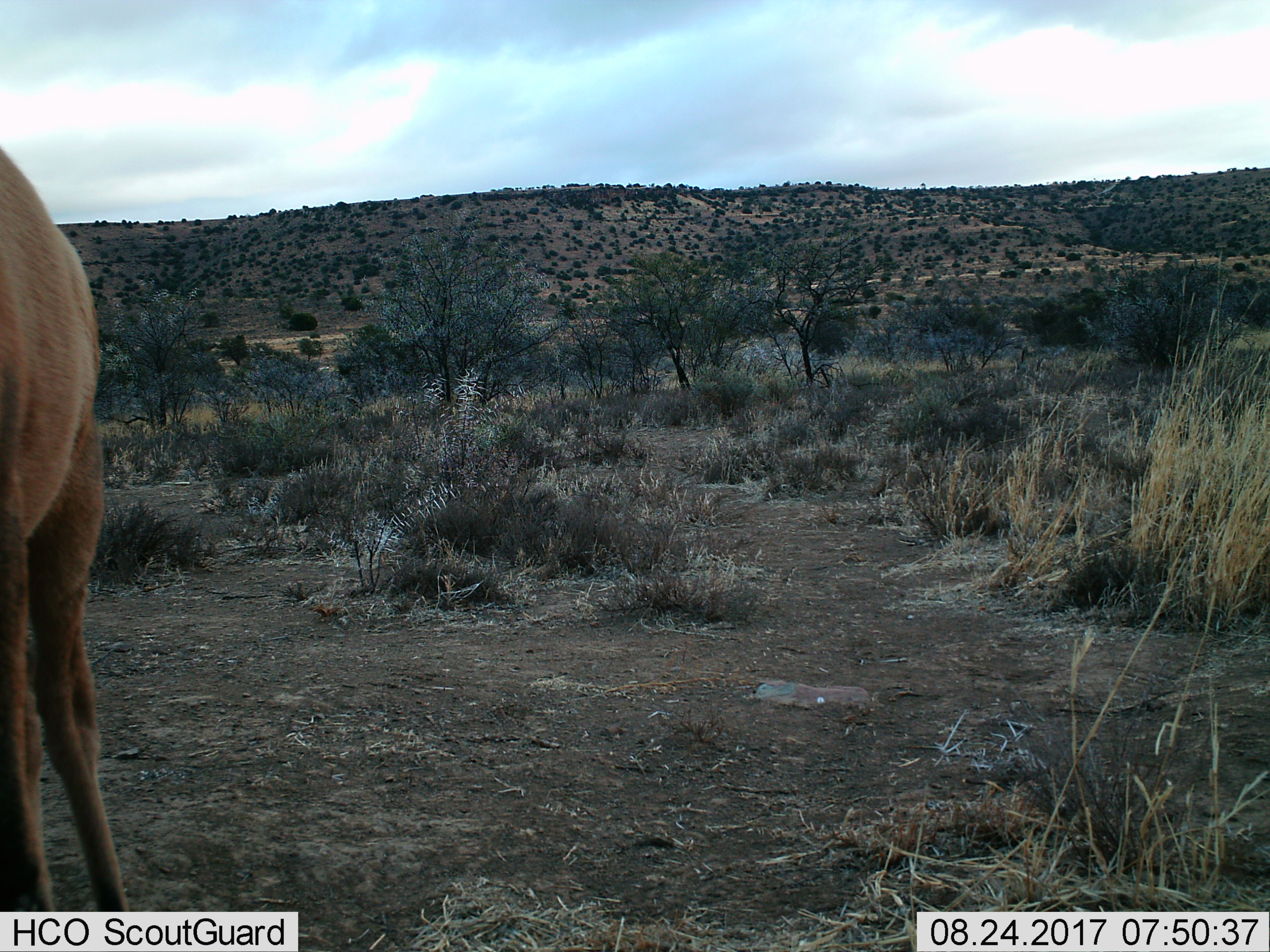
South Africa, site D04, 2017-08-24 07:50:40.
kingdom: Animalia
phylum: Chordata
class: Mammalia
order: Artiodactyla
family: Bovidae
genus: Alcelaphus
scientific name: Alcelaphus buselaphus caama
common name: red hartebeest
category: hartebeestred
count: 1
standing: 50%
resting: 0%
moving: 50%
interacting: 0%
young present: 0%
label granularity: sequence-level